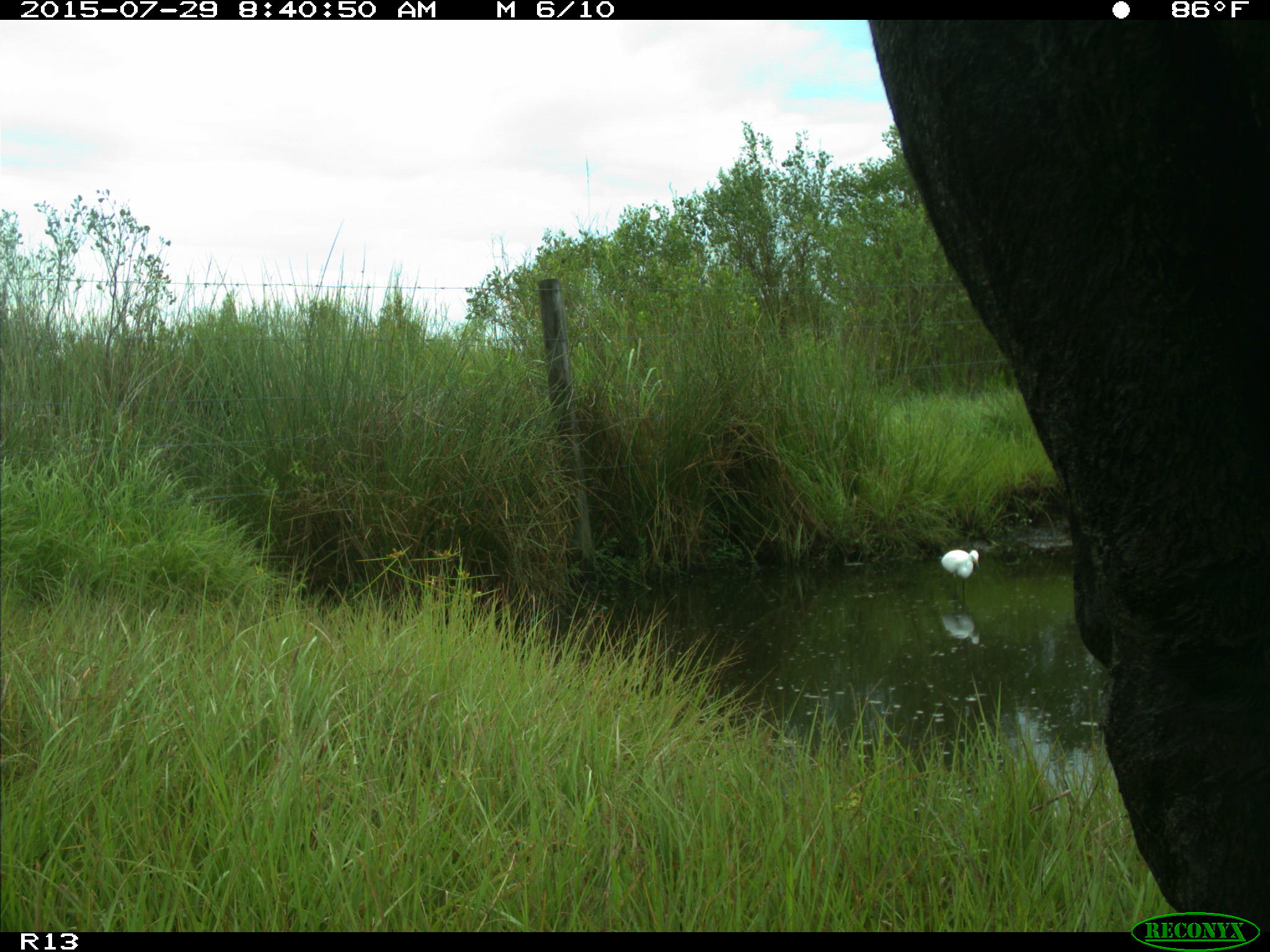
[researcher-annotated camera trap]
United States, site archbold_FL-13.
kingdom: Animalia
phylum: Chordata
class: Mammalia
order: Artiodactyla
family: Bovidae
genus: Bos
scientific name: Bos taurus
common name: domestic cow